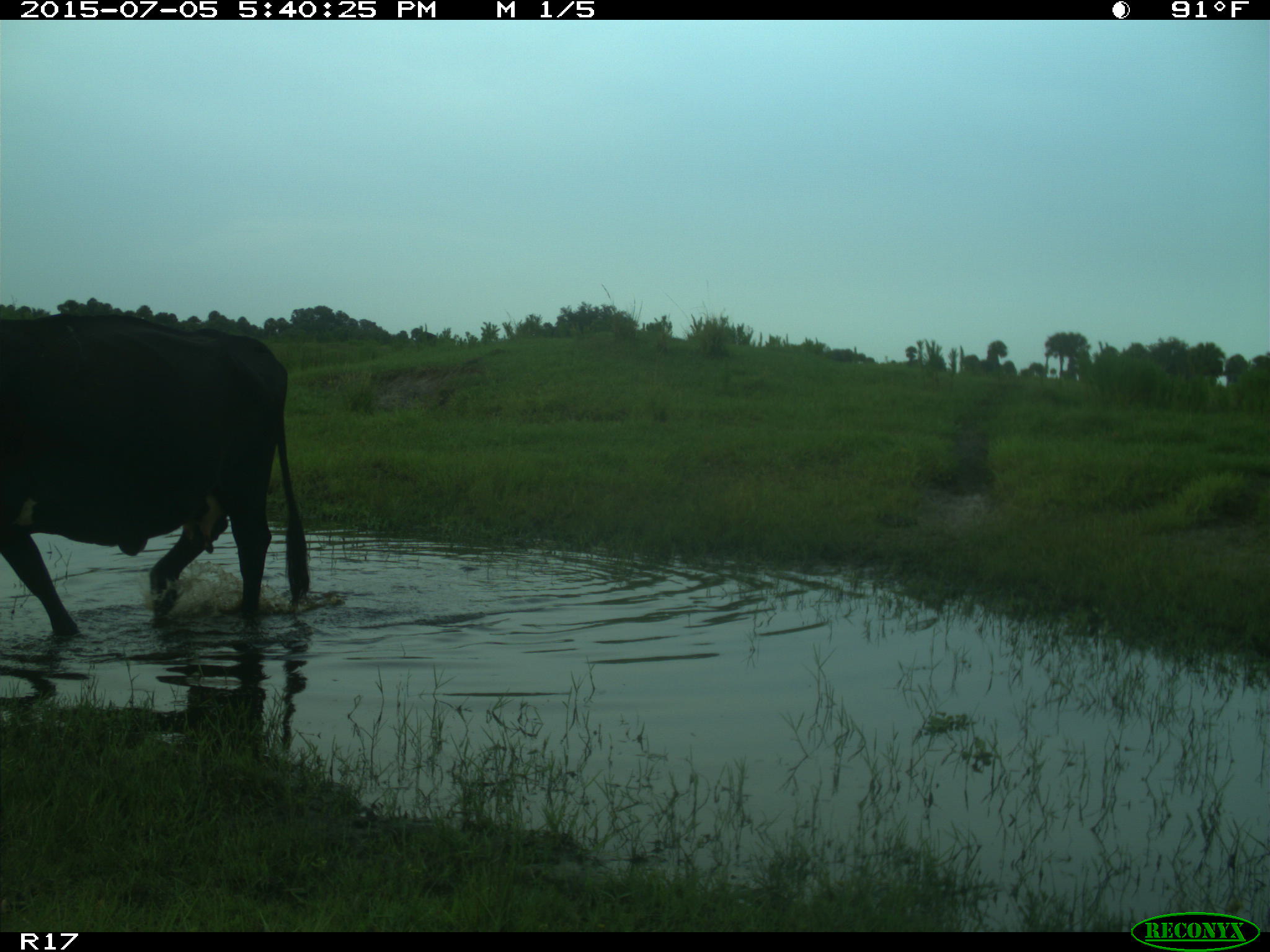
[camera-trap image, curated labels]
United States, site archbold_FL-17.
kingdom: Animalia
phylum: Chordata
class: Mammalia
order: Artiodactyla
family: Bovidae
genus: Bos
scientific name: Bos taurus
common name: domestic cow